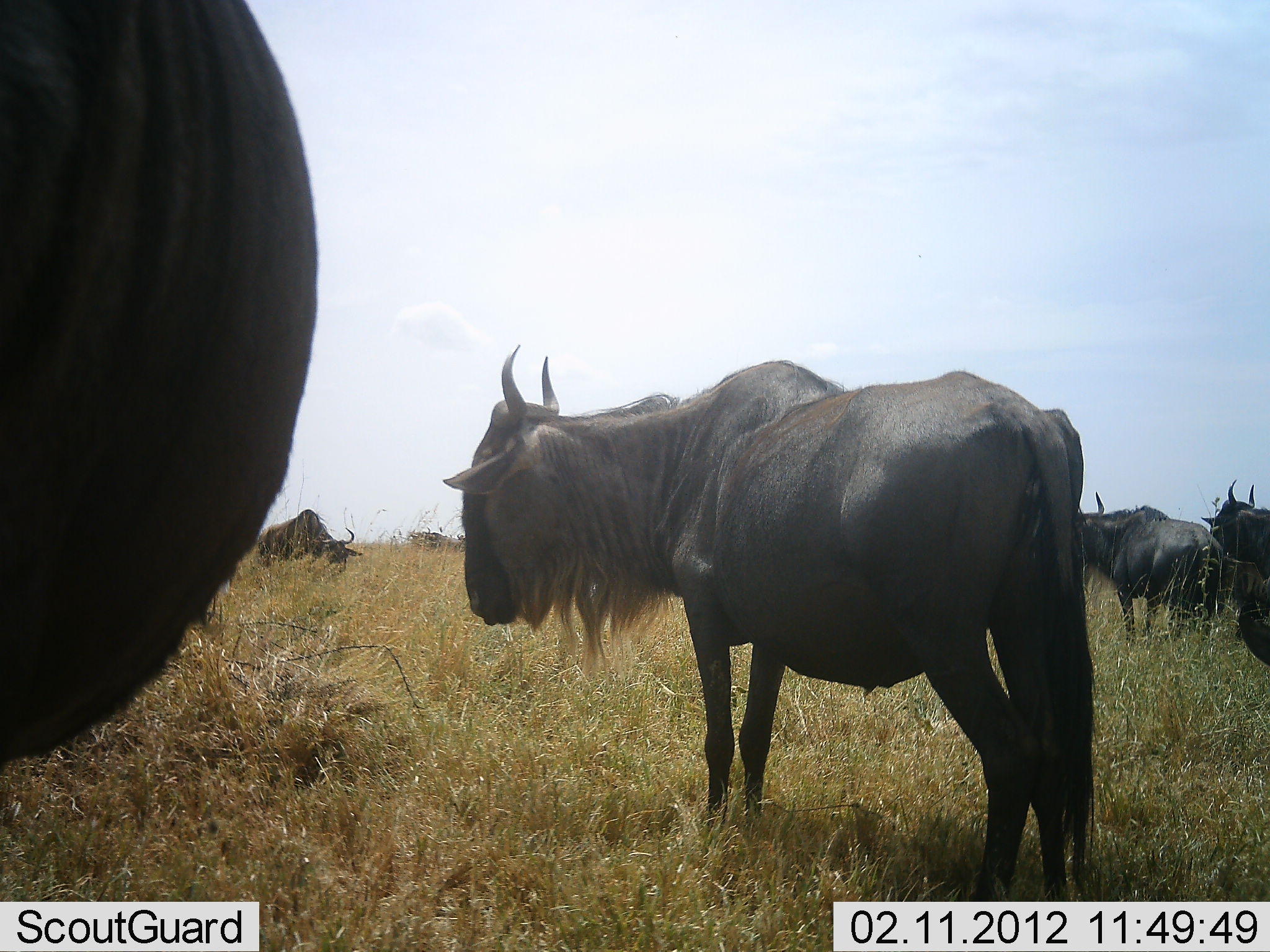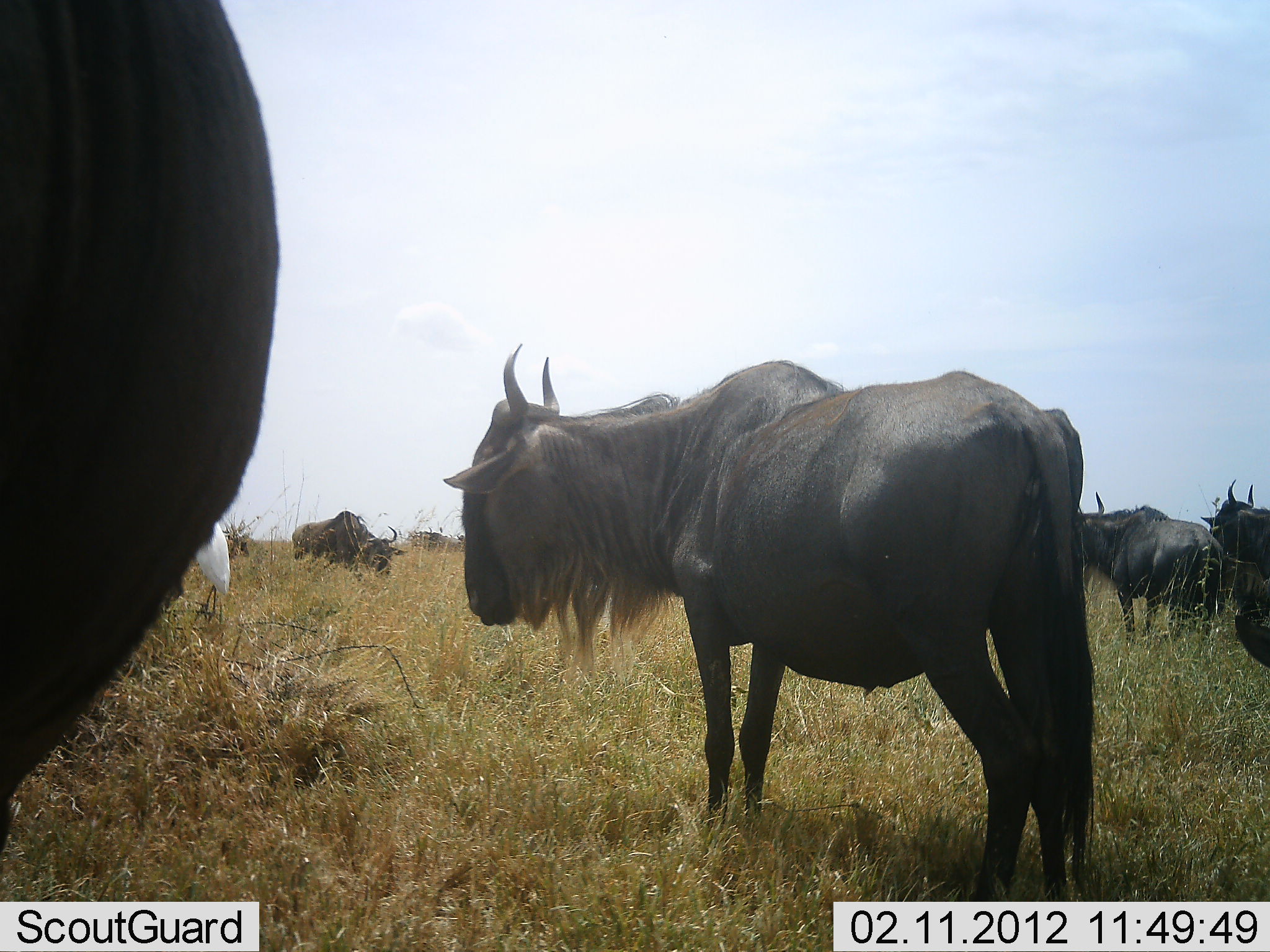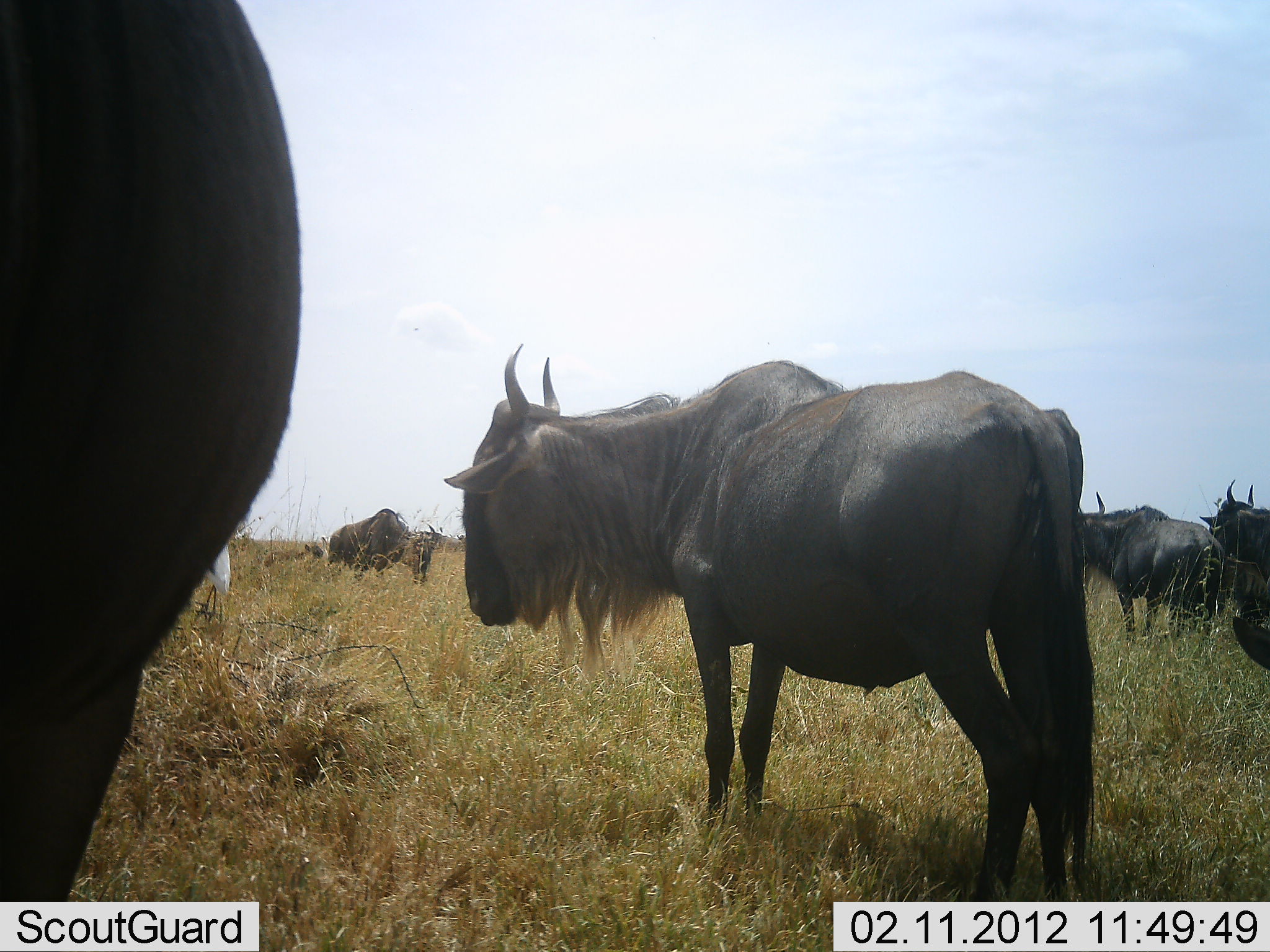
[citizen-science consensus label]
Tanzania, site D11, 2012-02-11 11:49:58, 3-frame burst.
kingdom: Animalia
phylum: Chordata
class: Aves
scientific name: Aves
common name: bird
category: otherbird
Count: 1.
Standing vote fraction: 92%.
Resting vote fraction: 8%.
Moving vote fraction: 0%.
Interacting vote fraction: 0%.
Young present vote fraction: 0%.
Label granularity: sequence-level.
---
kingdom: Animalia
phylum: Chordata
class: Mammalia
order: Artiodactyla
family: Bovidae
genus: Connochaetes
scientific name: Connochaetes taurinus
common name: blue wildebeest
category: wildebeest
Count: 7.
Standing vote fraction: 93%.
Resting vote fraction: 21%.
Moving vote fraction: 43%.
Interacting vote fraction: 0%.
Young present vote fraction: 7%.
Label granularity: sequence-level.